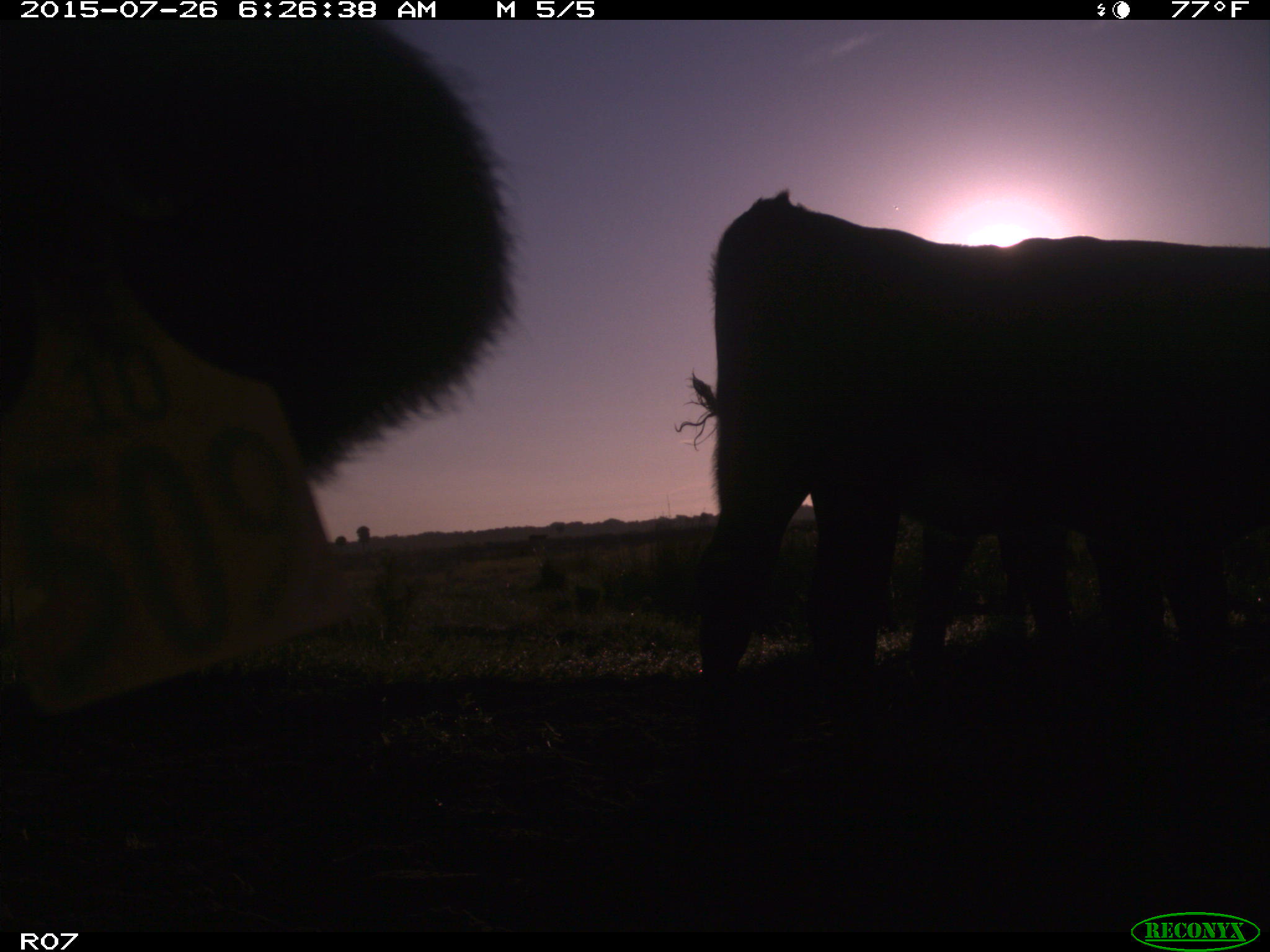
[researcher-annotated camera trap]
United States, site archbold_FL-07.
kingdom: Animalia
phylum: Chordata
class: Mammalia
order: Artiodactyla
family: Bovidae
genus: Bos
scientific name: Bos taurus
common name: domestic cow